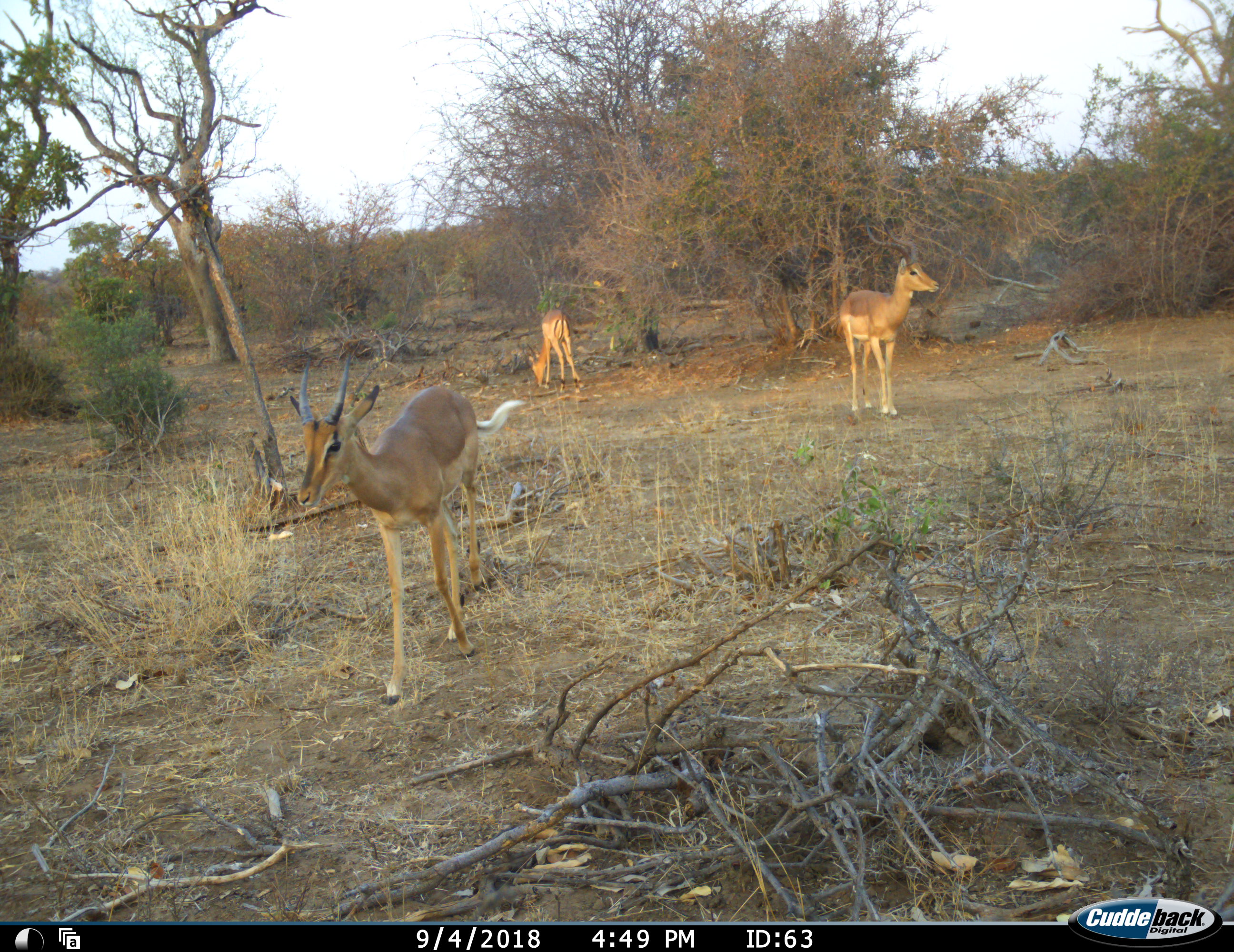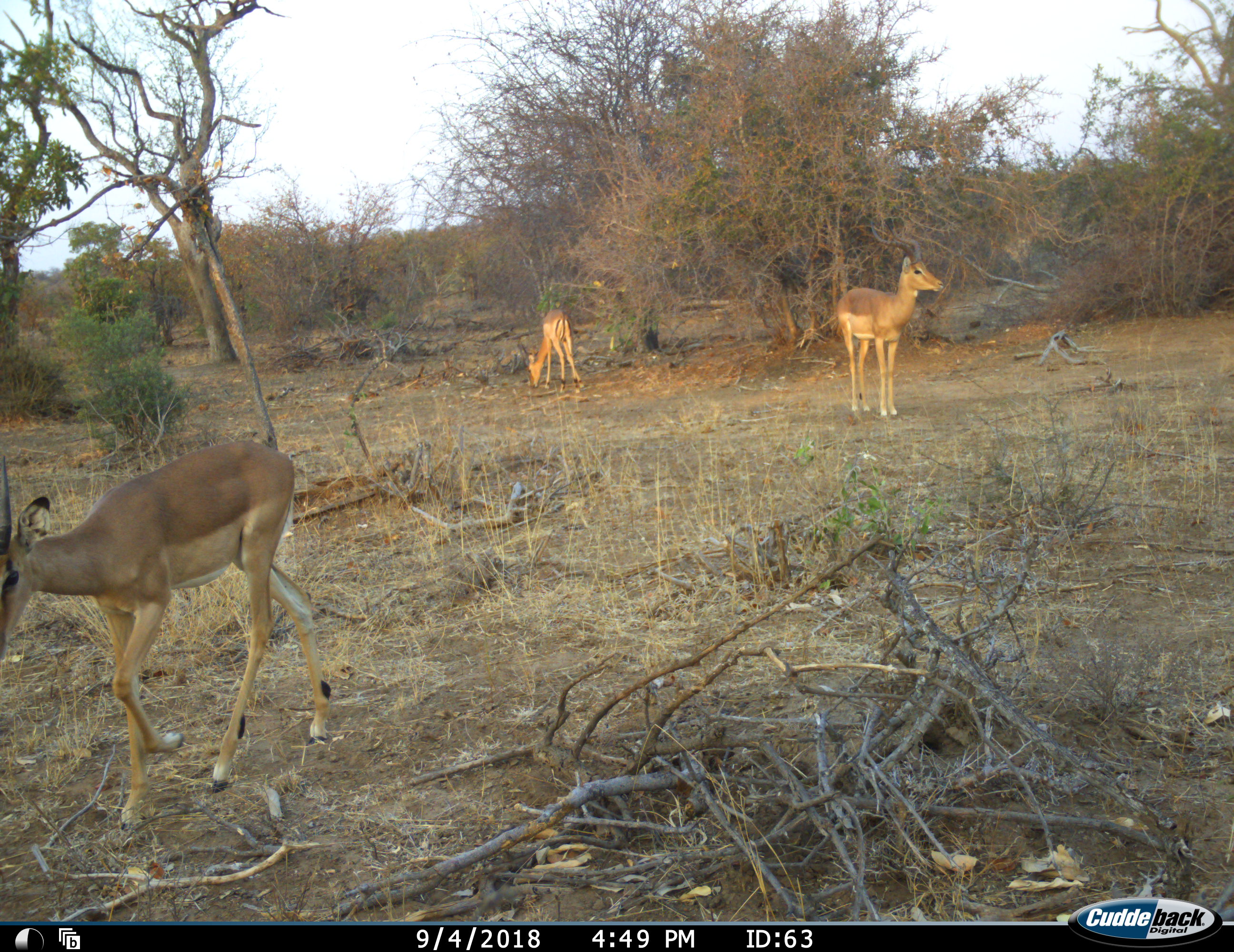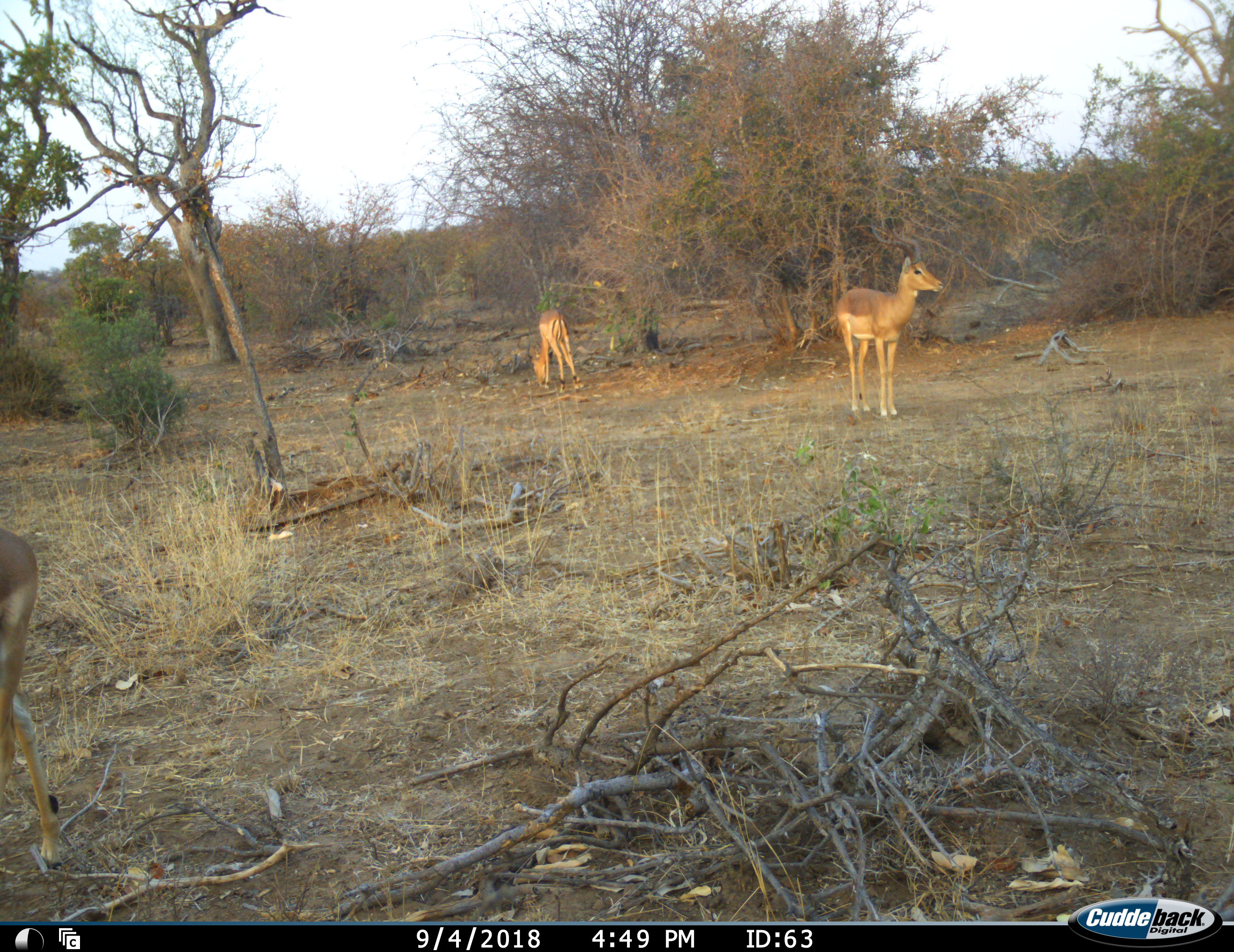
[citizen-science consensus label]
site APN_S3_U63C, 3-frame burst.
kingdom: Animalia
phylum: Chordata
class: Mammalia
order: Artiodactyla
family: Bovidae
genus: Aepyceros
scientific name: Aepyceros melampus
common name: impala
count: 3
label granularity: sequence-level